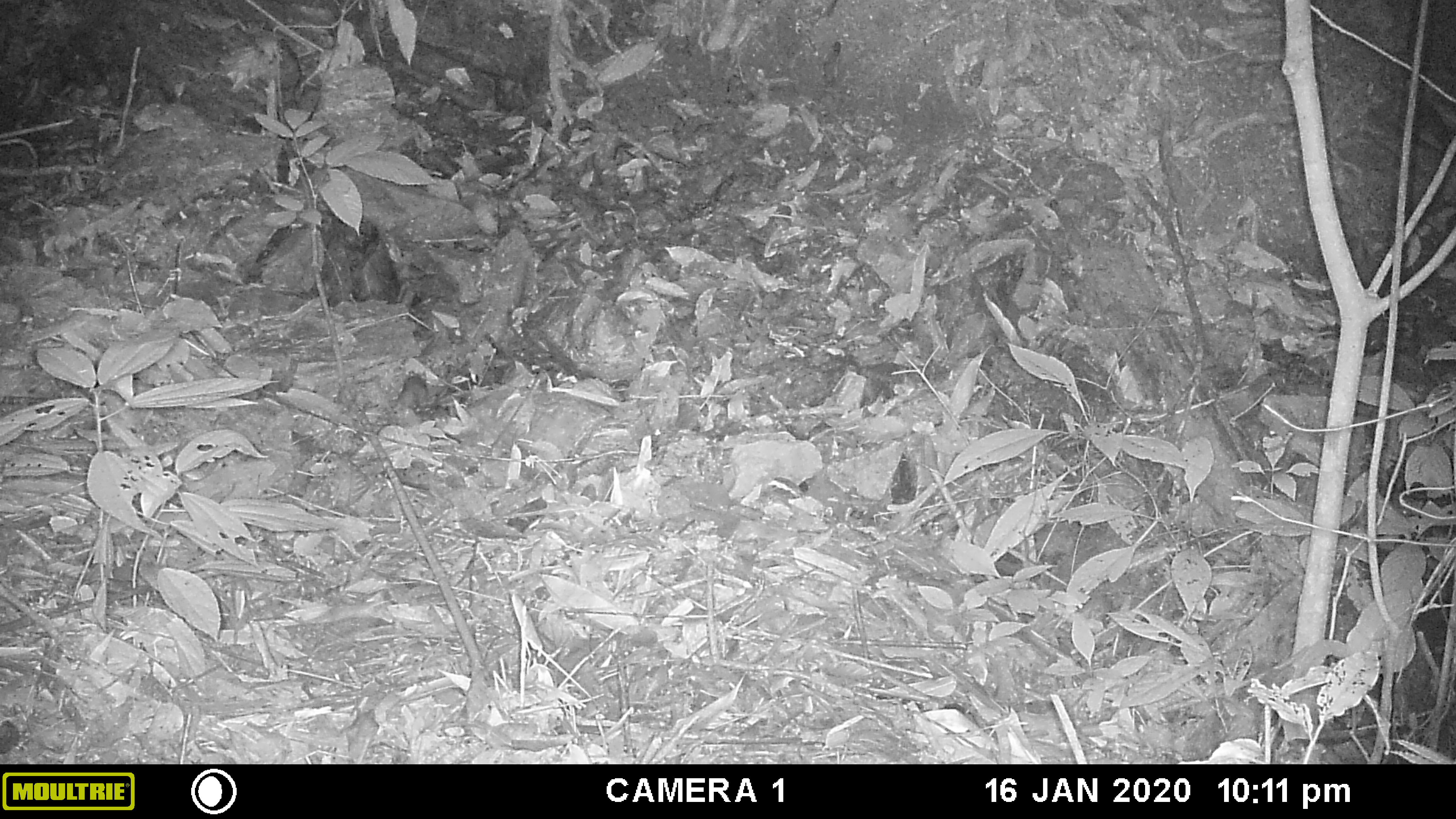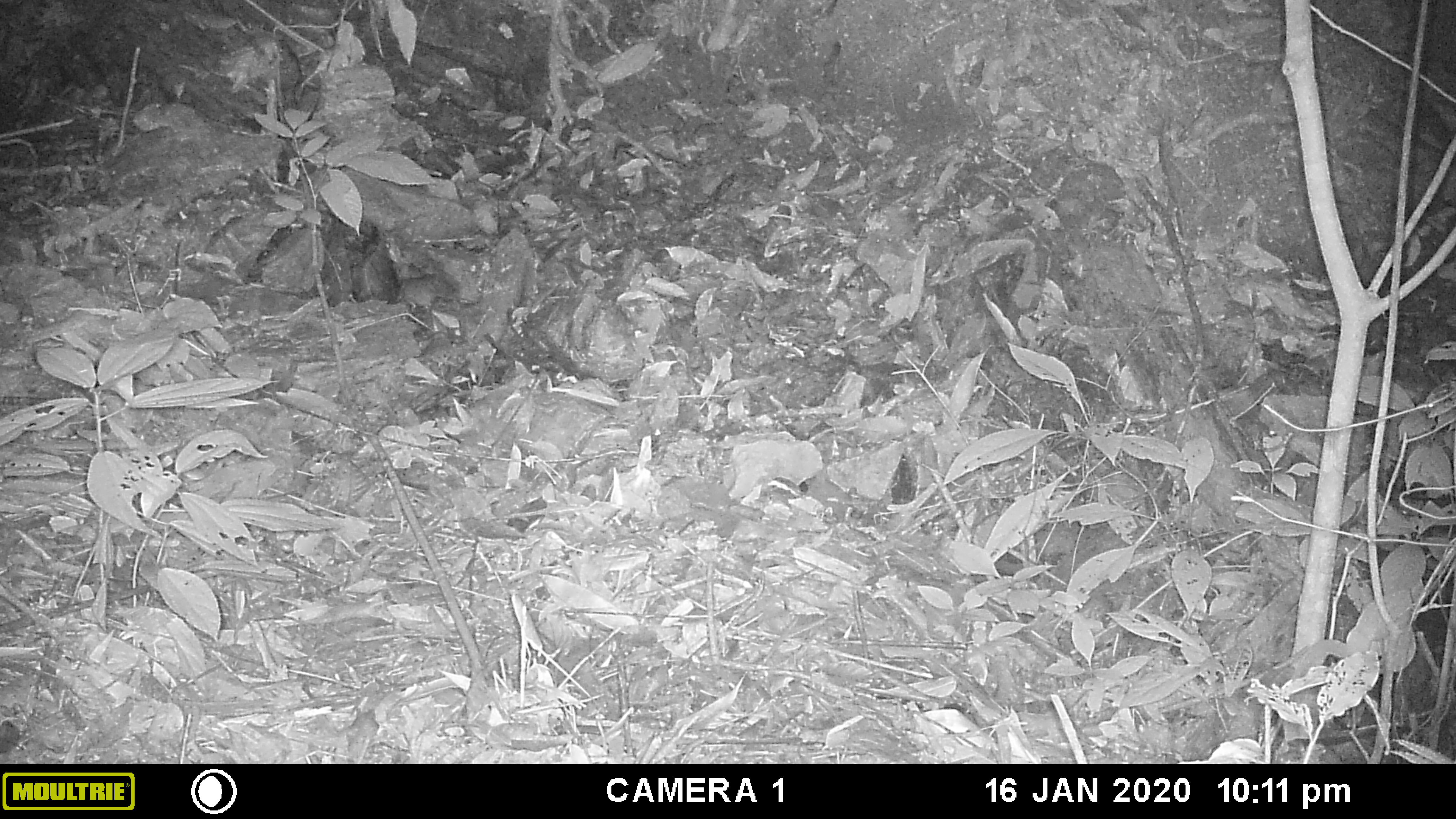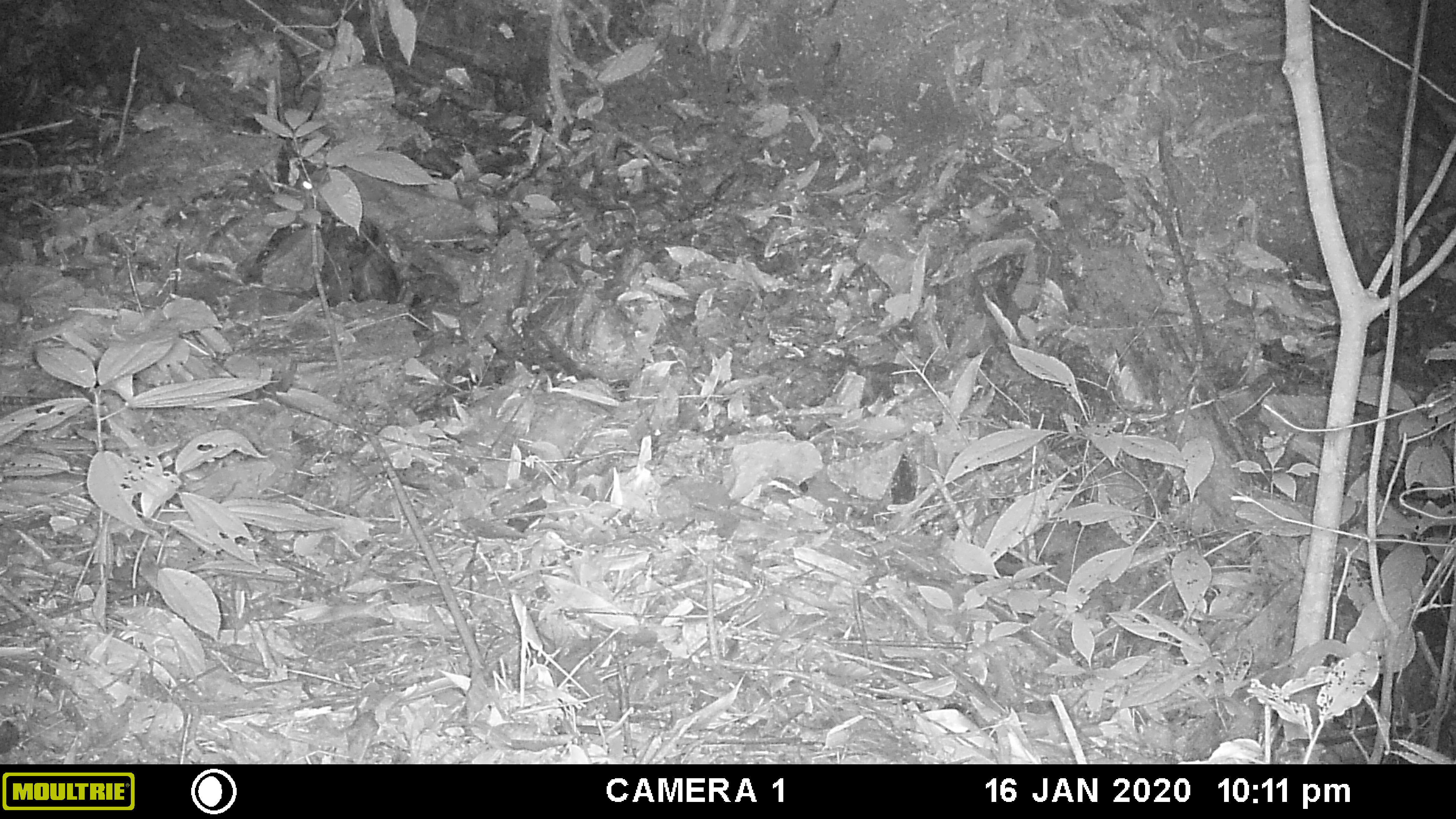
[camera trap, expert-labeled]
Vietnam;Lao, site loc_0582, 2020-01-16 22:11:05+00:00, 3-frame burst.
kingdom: Animalia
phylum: Chordata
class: Mammalia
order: Rodentia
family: Muridae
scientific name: Muridae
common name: old-world mice and rats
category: unidentified murid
Unidentified murid (old-world mice and rats) (Muridae). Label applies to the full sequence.